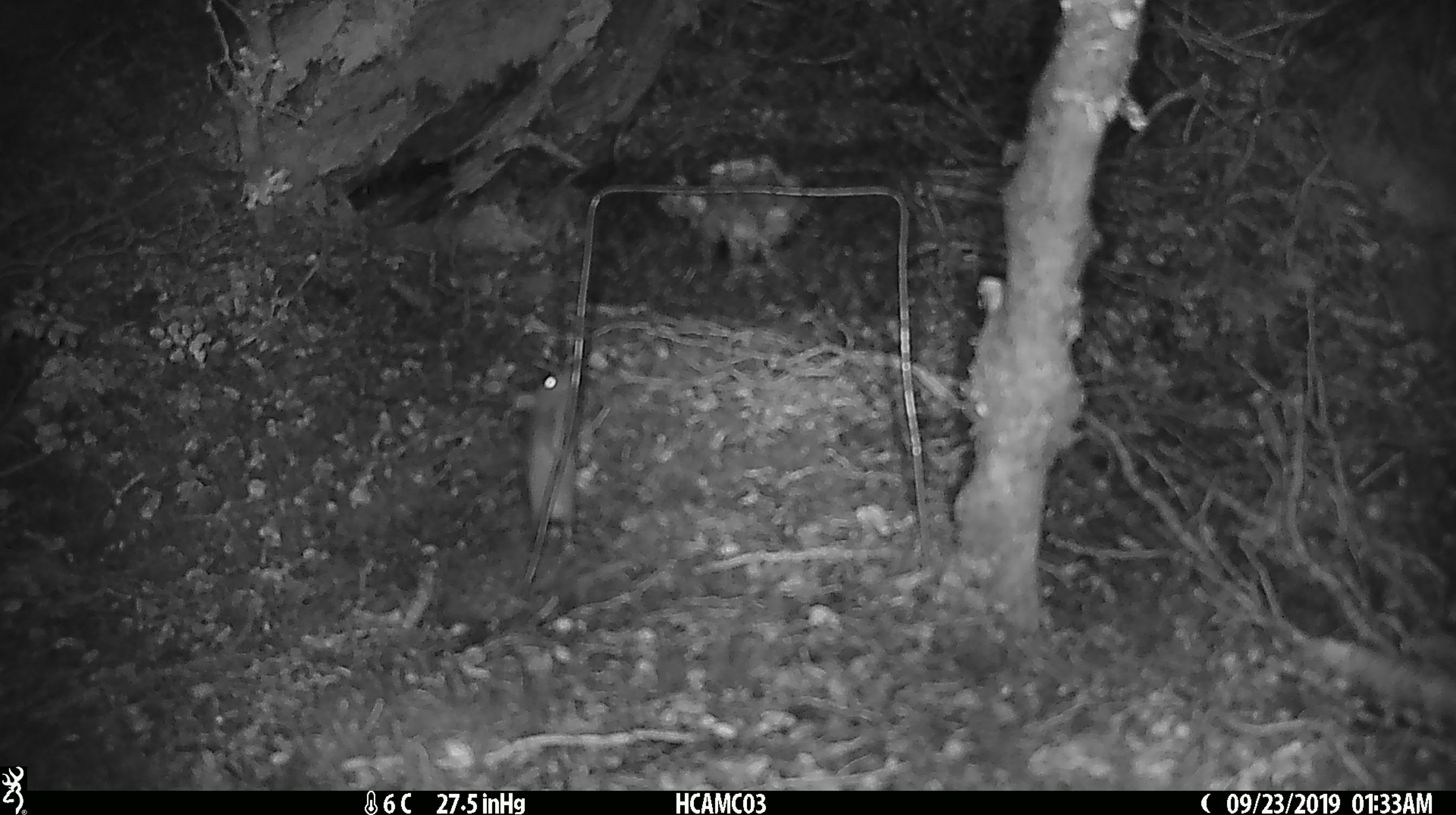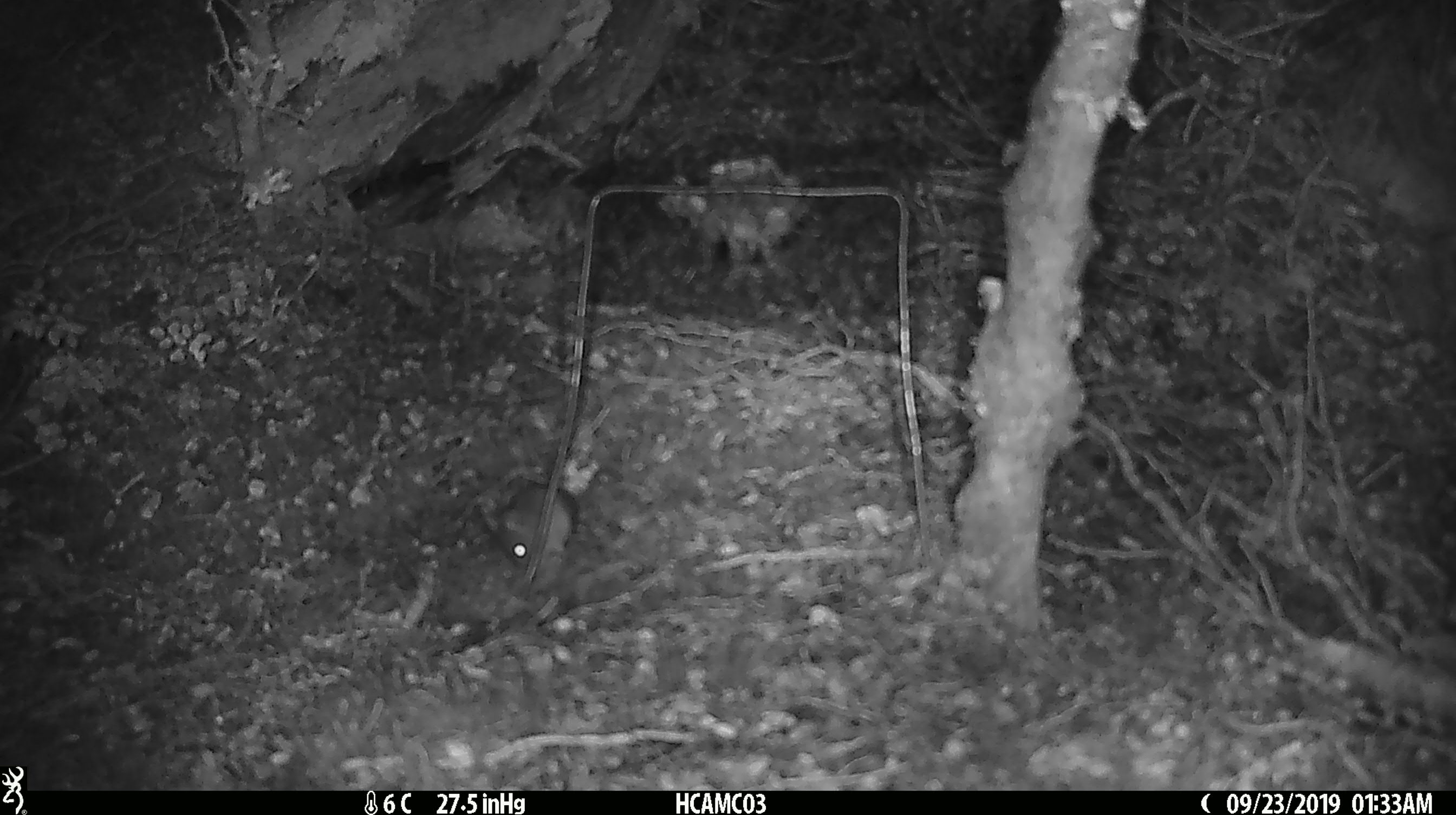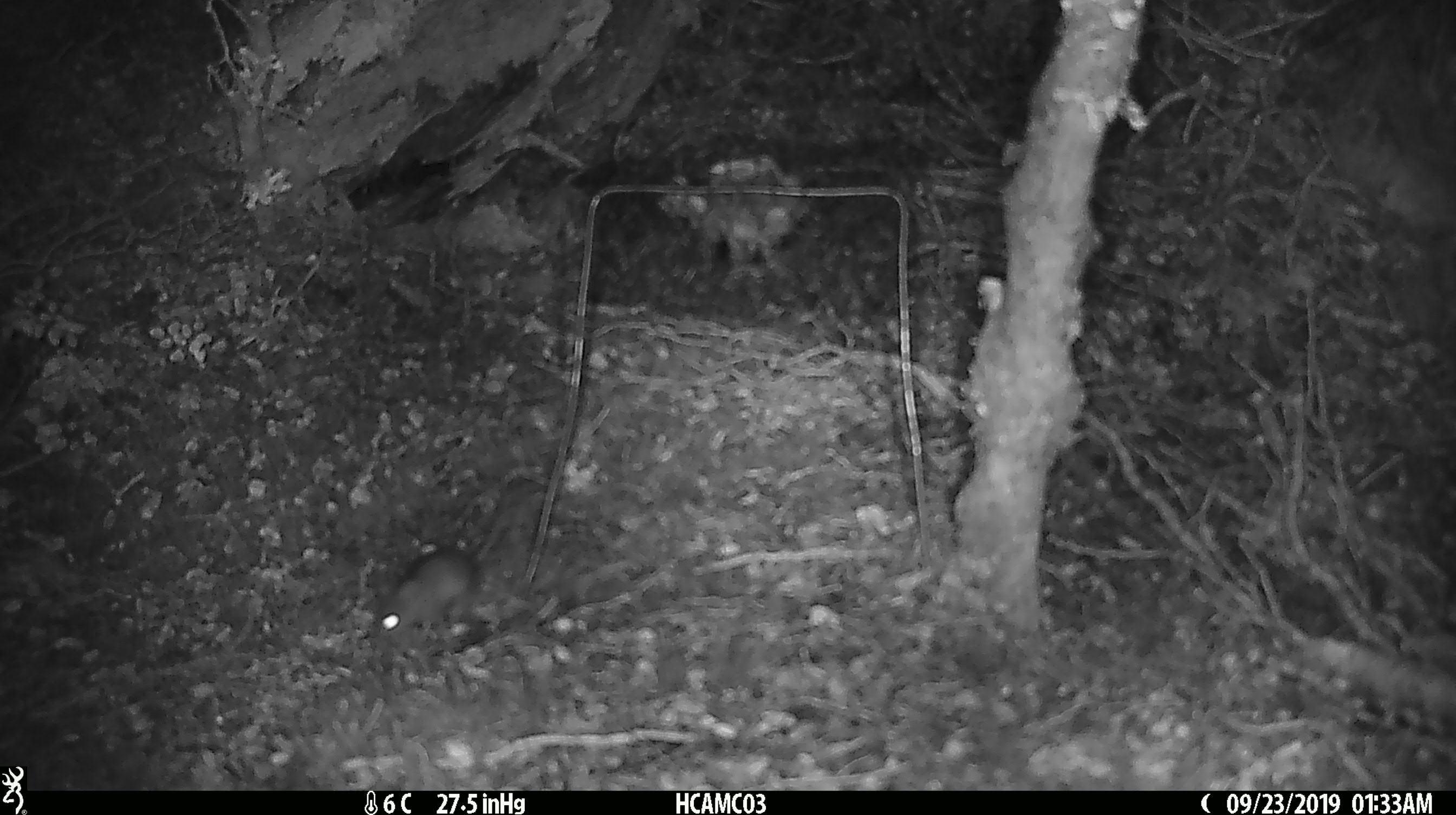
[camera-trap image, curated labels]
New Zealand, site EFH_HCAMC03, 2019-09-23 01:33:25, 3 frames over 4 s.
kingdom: Animalia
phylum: Chordata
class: Mammalia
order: Rodentia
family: Muridae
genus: Mus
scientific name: Mus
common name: mouse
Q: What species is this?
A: Mouse (Mus).